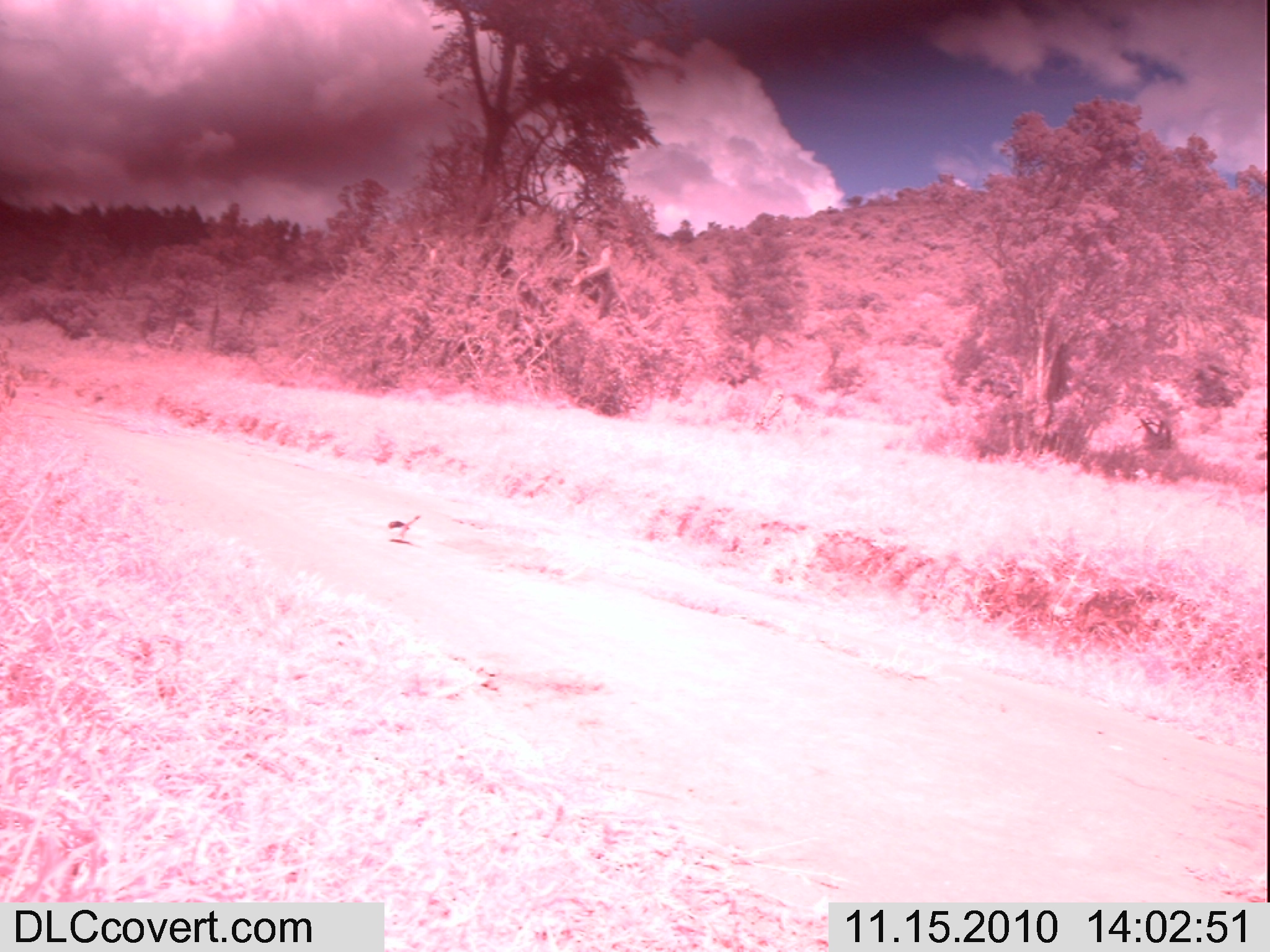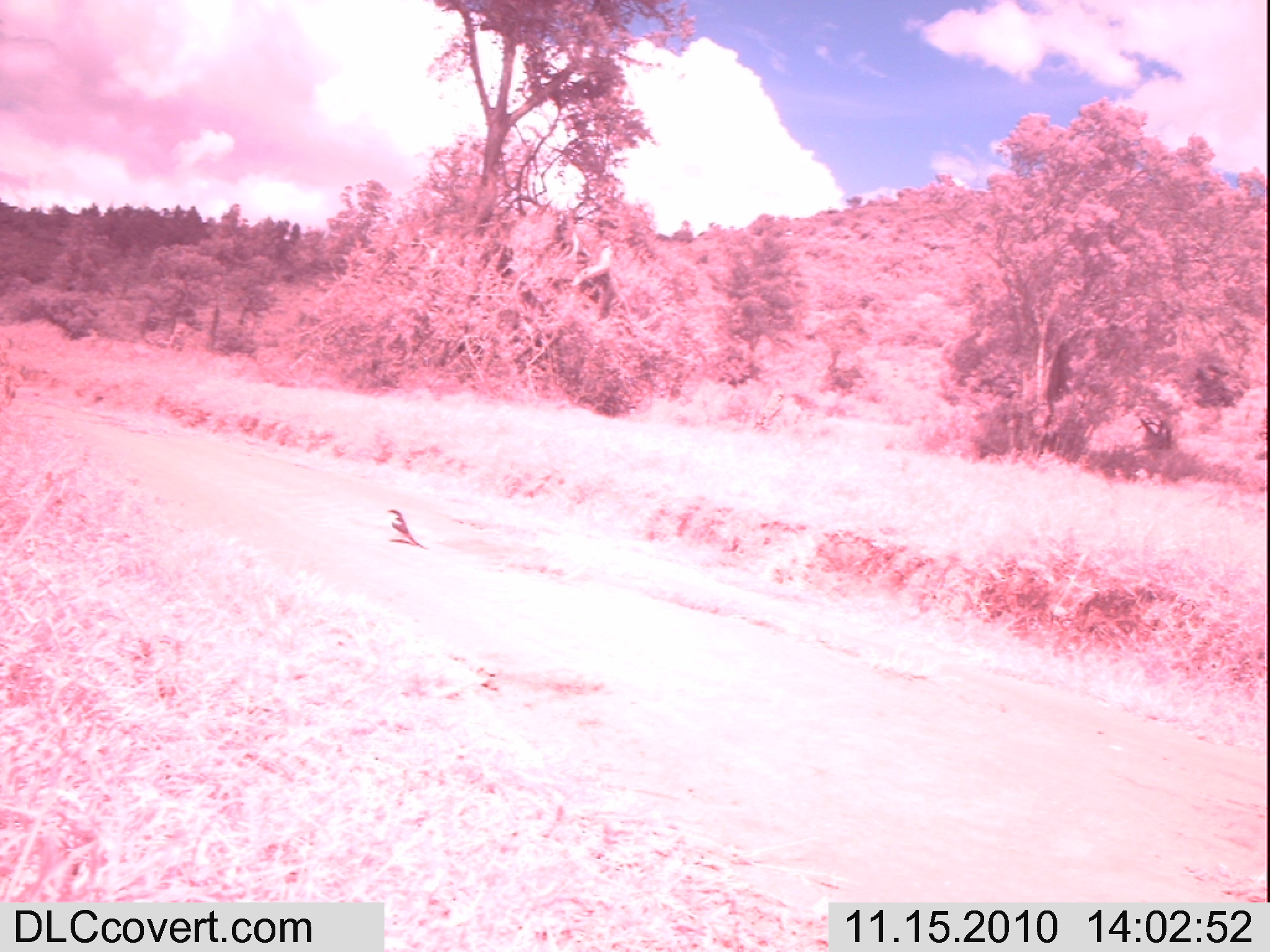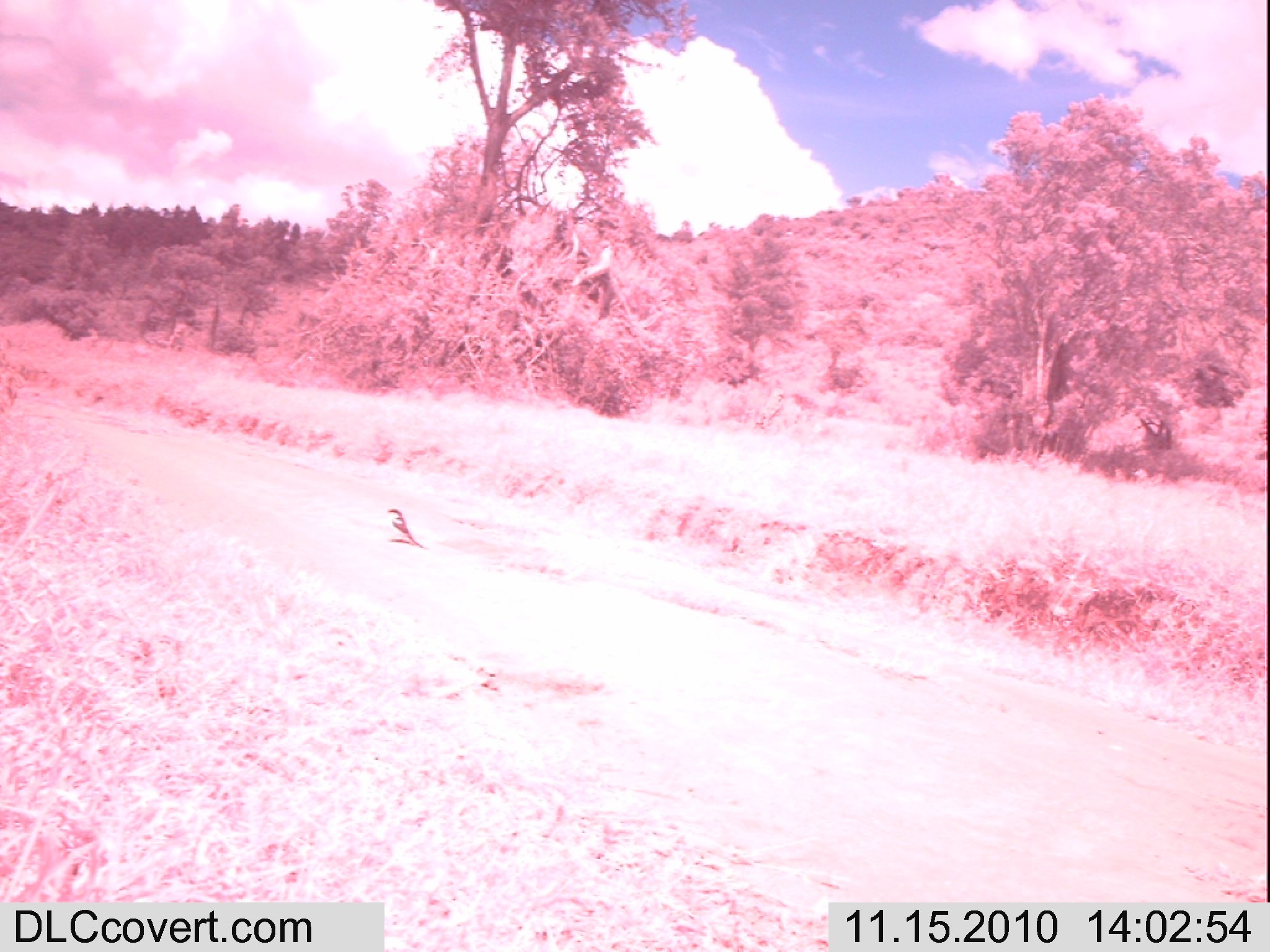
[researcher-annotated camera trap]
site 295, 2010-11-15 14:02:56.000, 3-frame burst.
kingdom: Animalia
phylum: Chordata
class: Aves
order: Passeriformes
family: Laniidae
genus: Lanius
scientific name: Lanius collaris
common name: southern fiscal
Lanius collaris (southern fiscal), count 1.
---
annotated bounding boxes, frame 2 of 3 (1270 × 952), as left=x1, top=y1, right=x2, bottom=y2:
lanius collaris: left=385, top=506, right=428, bottom=550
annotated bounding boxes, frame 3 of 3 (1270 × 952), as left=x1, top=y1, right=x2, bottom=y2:
lanius collaris: left=387, top=507, right=424, bottom=548